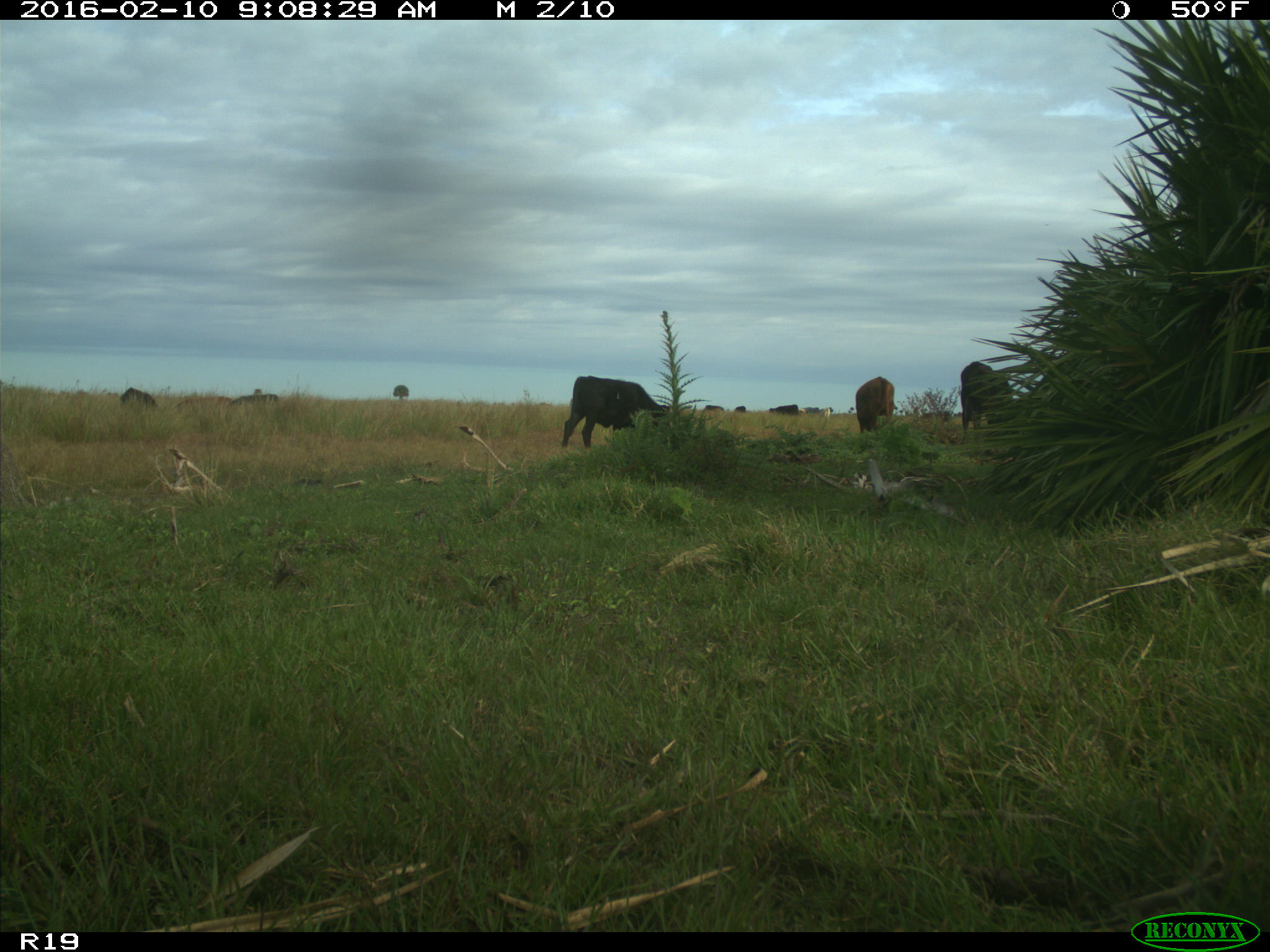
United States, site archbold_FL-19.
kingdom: Animalia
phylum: Chordata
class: Mammalia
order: Artiodactyla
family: Bovidae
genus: Bos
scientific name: Bos taurus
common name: domestic cow